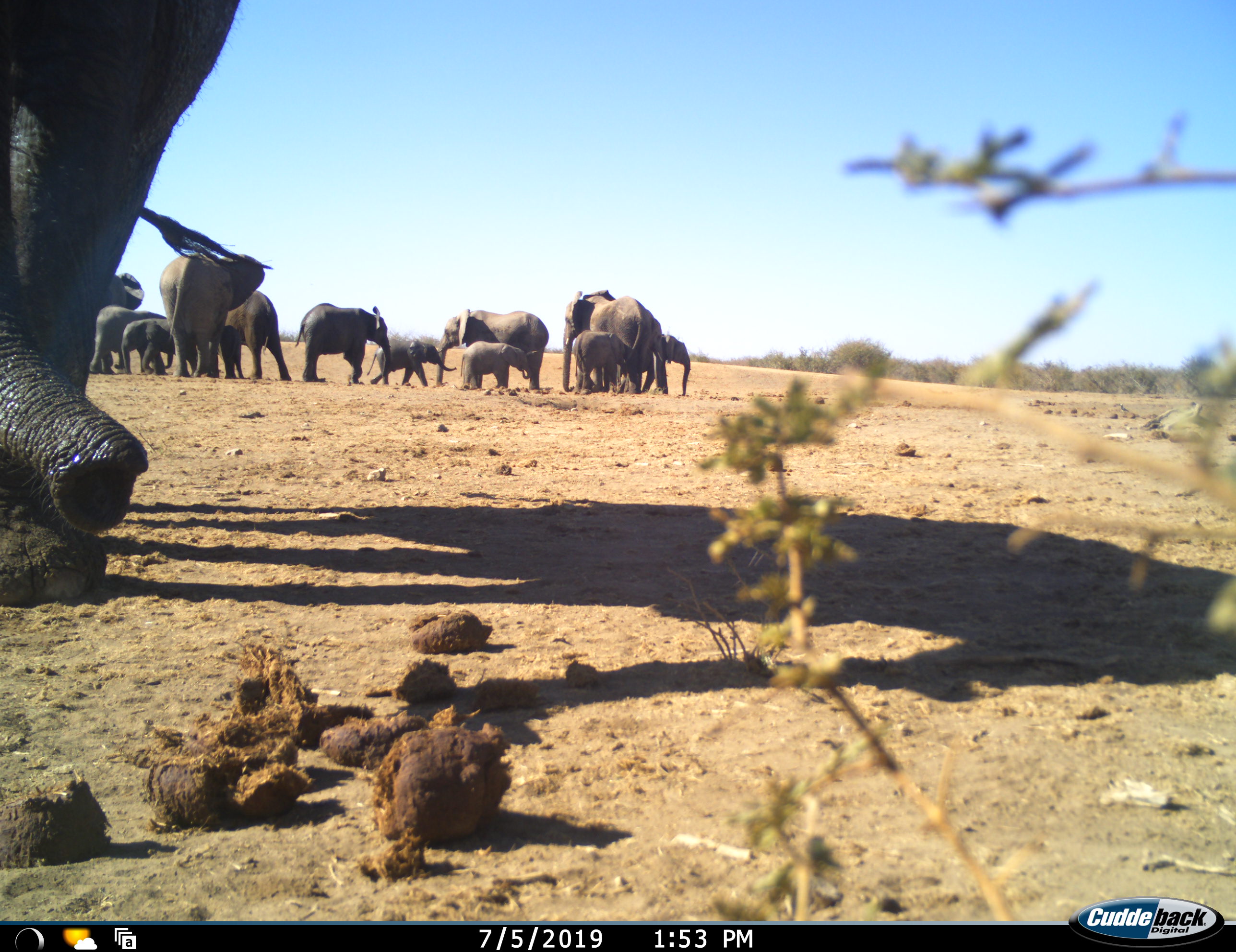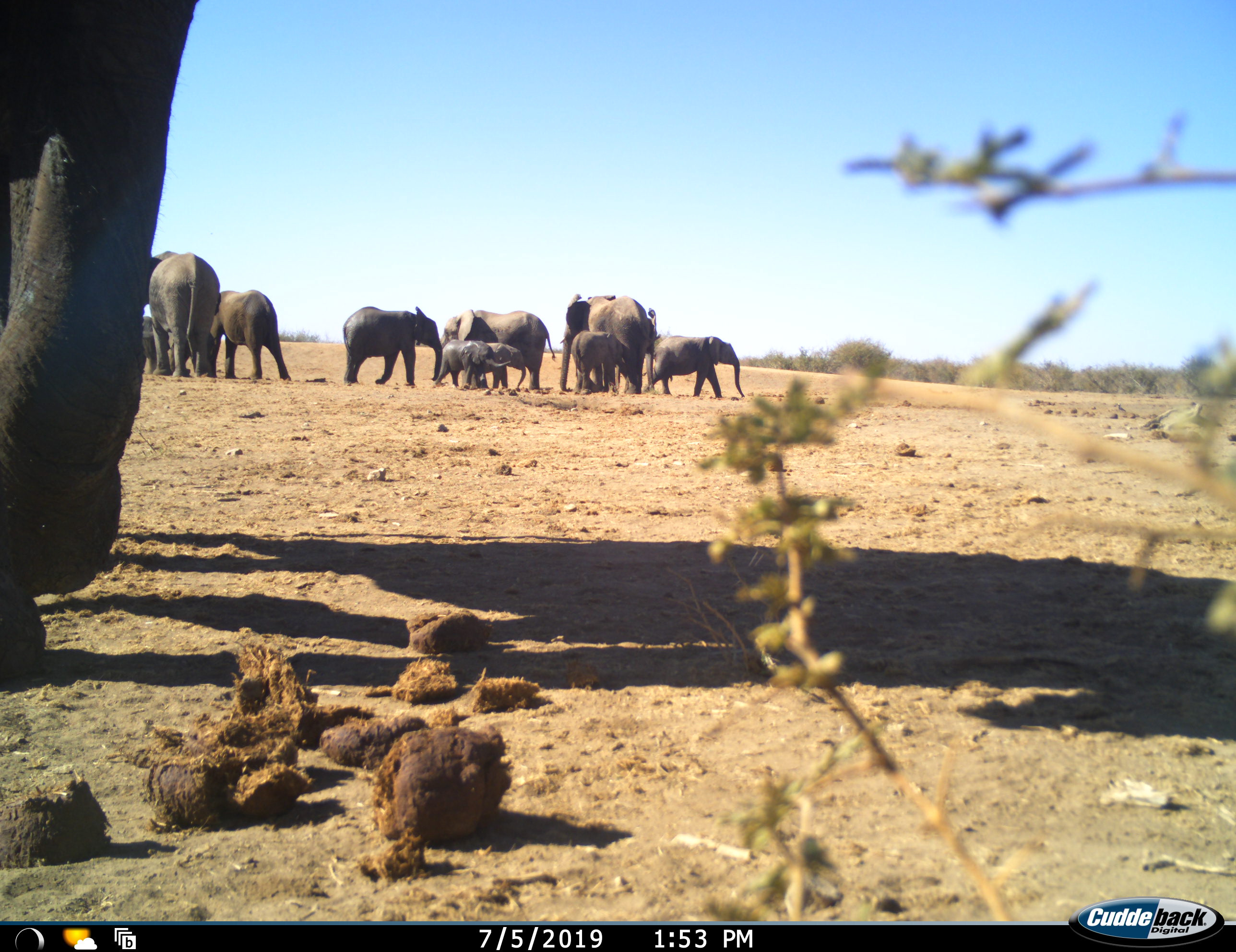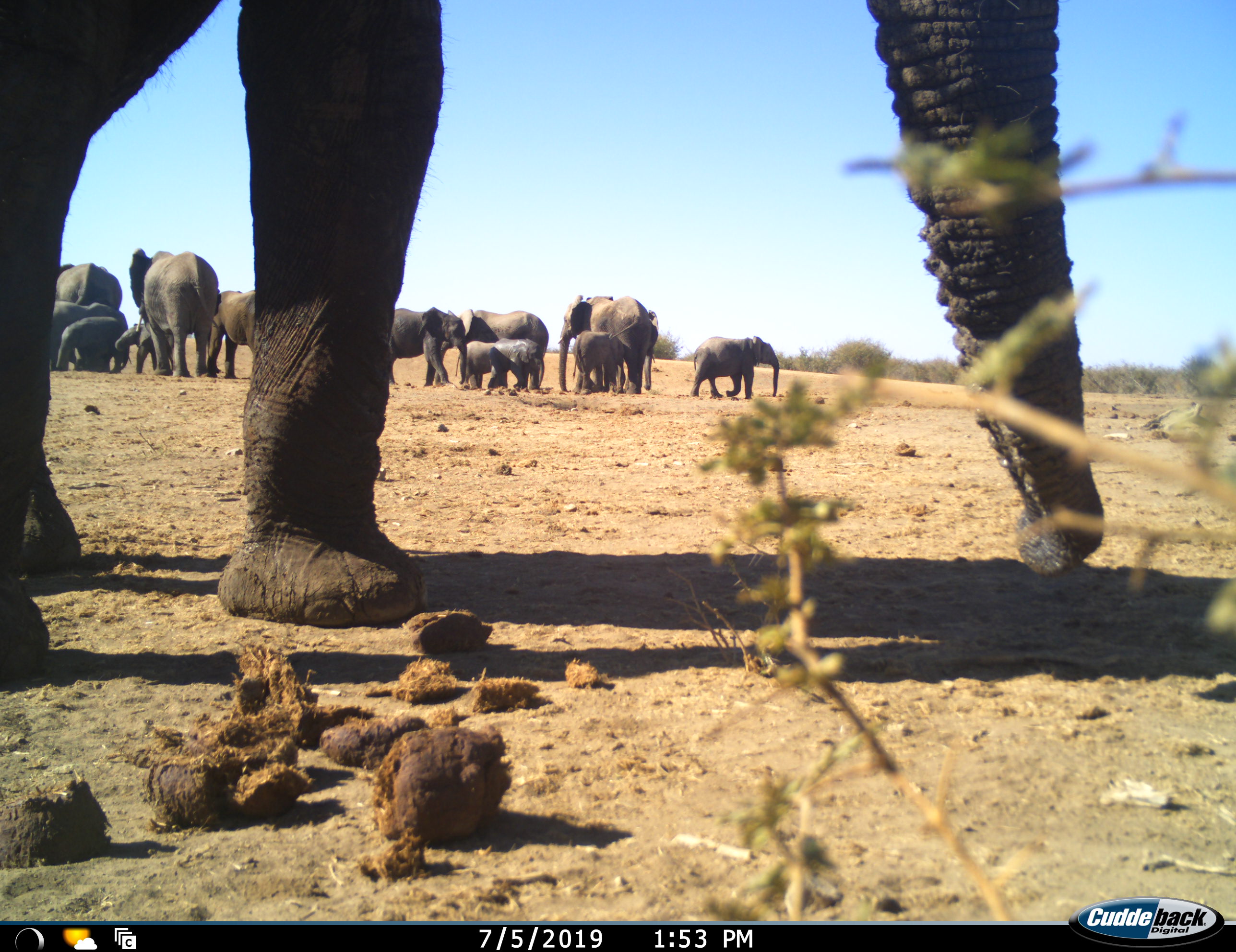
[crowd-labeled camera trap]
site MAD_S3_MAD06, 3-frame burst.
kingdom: Animalia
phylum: Chordata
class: Mammalia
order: Proboscidea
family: Elephantidae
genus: Loxodonta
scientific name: Loxodonta africana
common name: african bush elephant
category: elephant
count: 11-50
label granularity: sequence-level